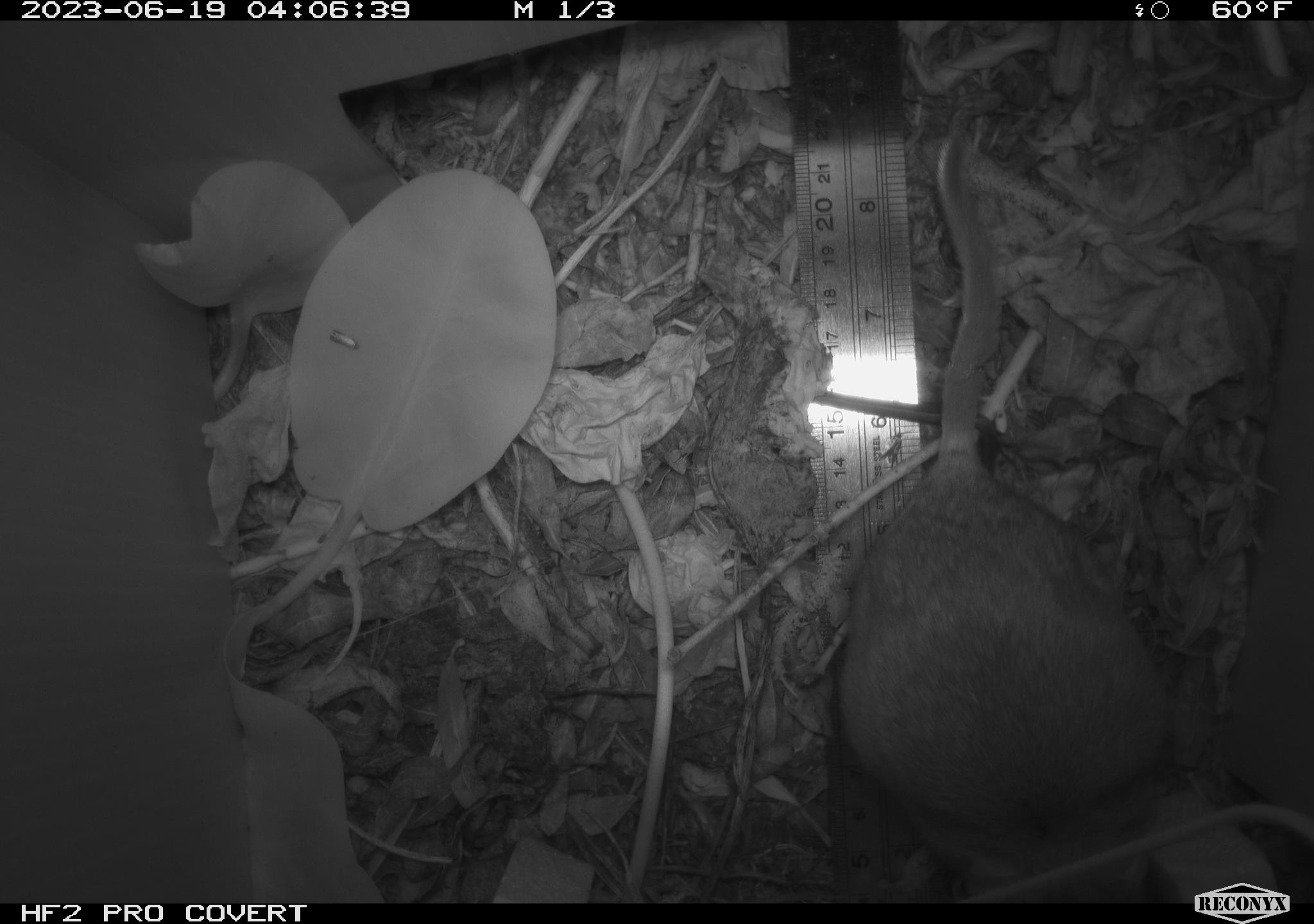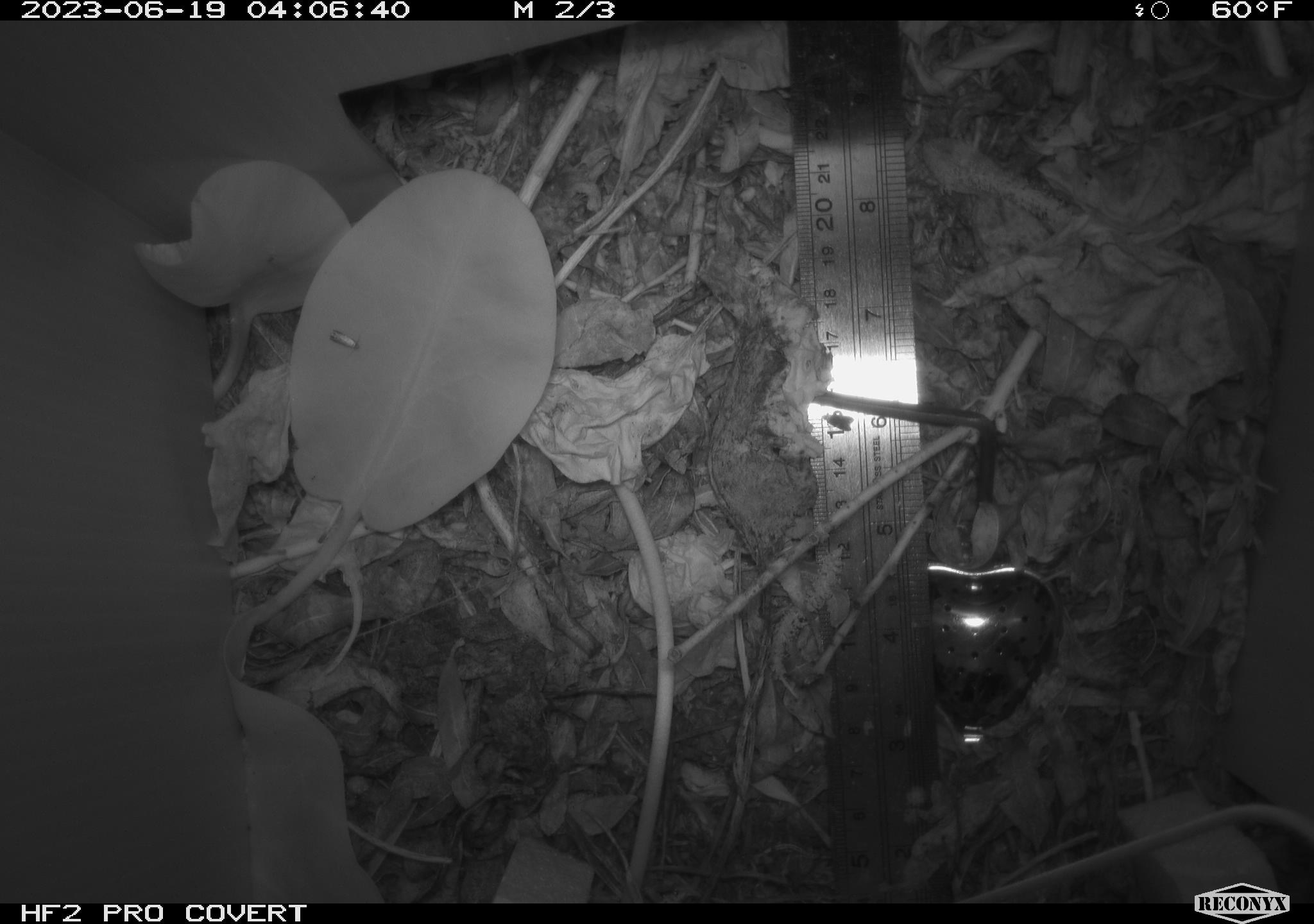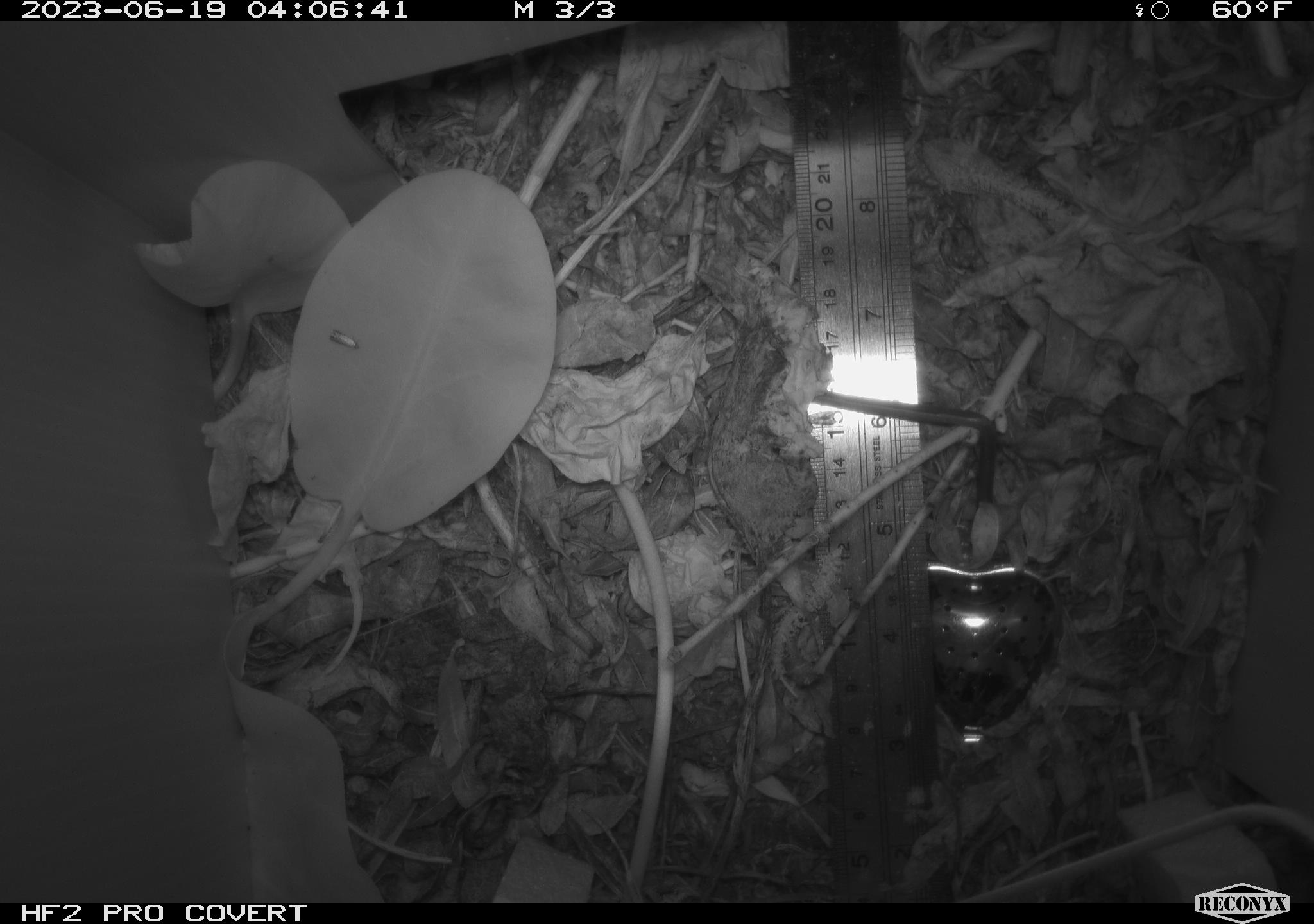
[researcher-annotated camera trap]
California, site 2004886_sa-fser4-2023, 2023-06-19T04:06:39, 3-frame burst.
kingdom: Animalia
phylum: Chordata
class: Mammalia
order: Rodentia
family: Cricetidae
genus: Neotoma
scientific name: Neotoma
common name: pack rat or woodrat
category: neotoma species